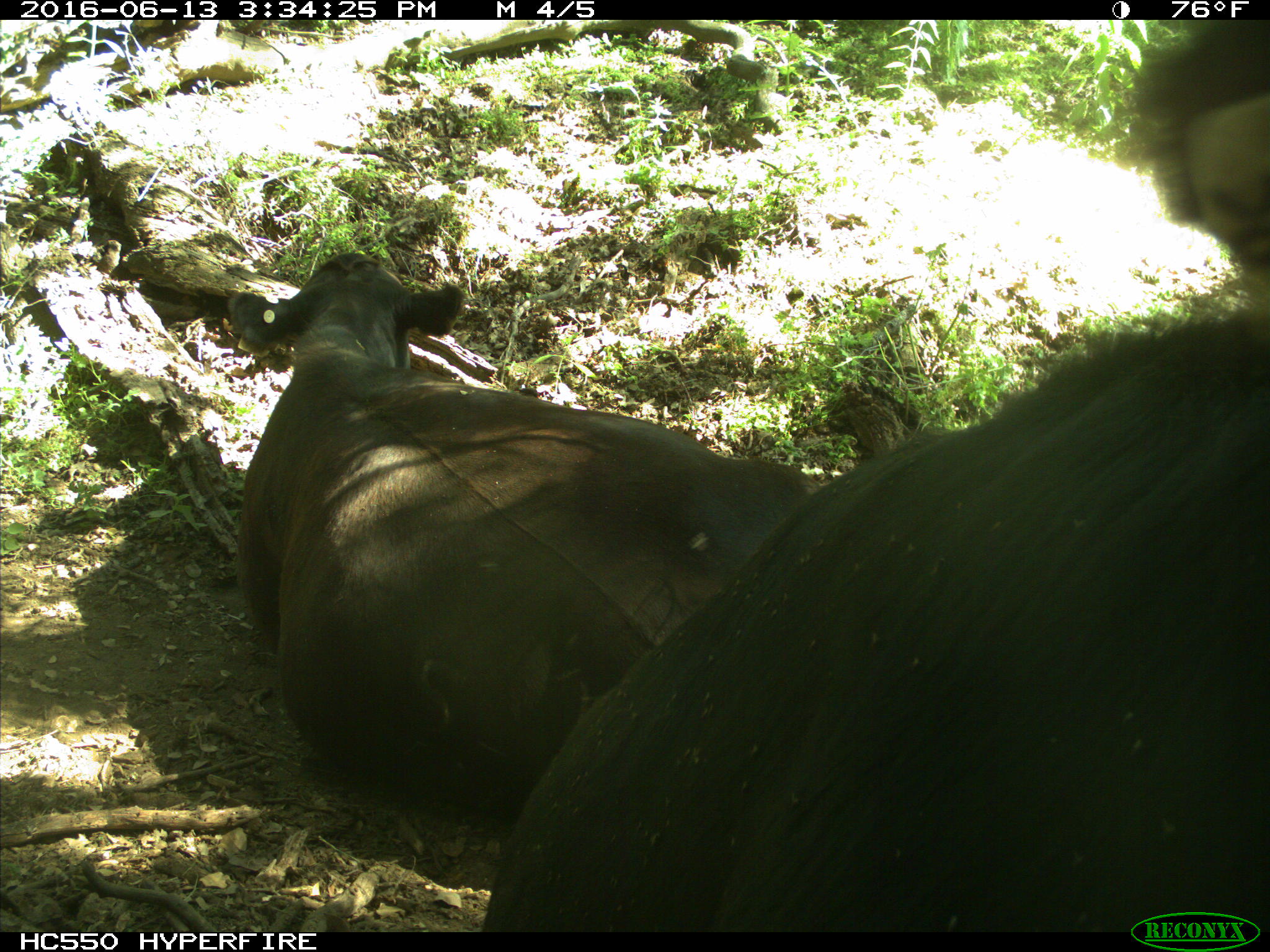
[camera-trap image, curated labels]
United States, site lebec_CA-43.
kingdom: Animalia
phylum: Chordata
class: Mammalia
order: Artiodactyla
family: Bovidae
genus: Bos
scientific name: Bos taurus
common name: domestic cow